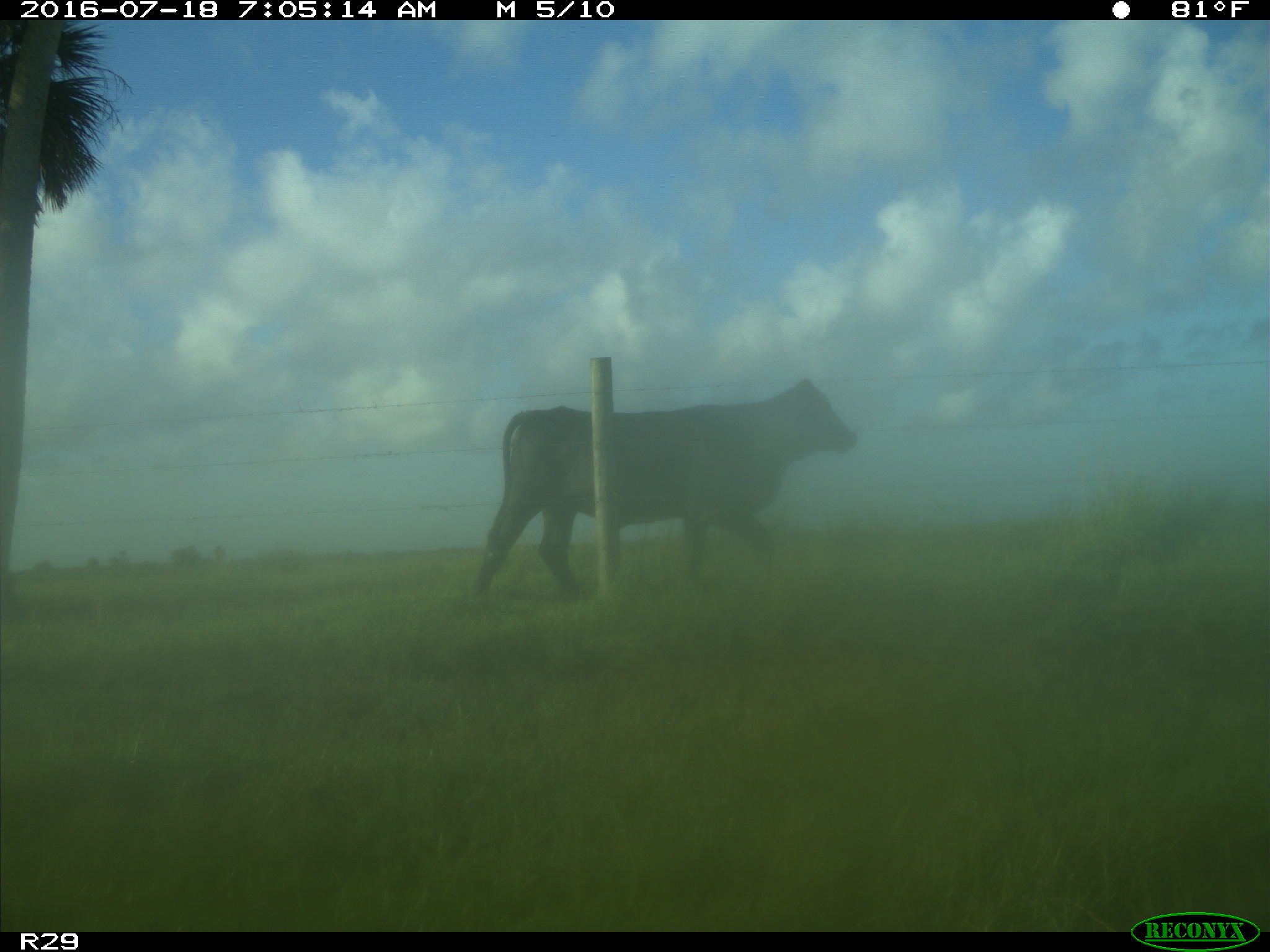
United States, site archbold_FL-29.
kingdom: Animalia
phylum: Chordata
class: Mammalia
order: Artiodactyla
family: Bovidae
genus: Bos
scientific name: Bos taurus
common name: domestic cow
Bos taurus (domestic cow).